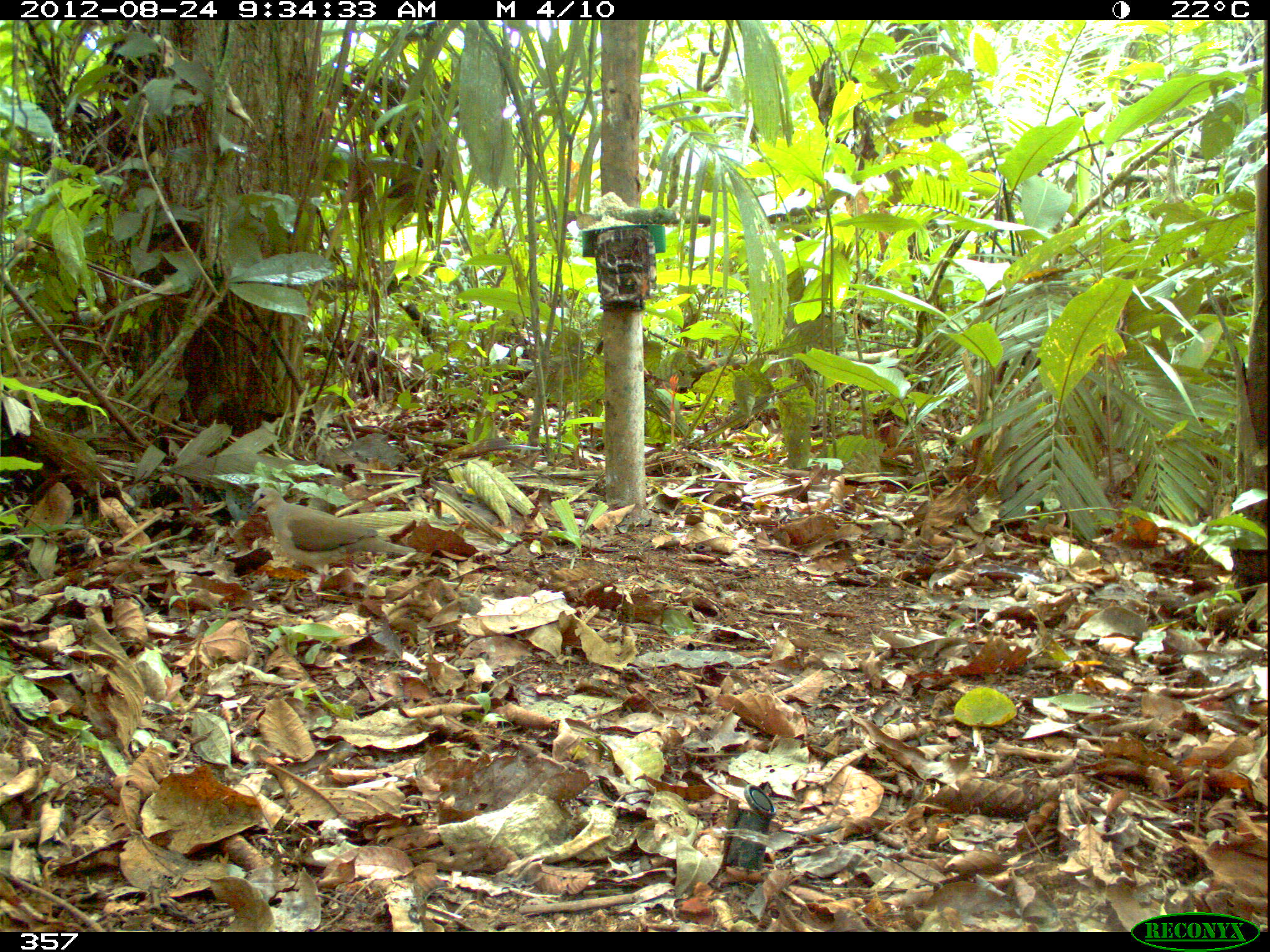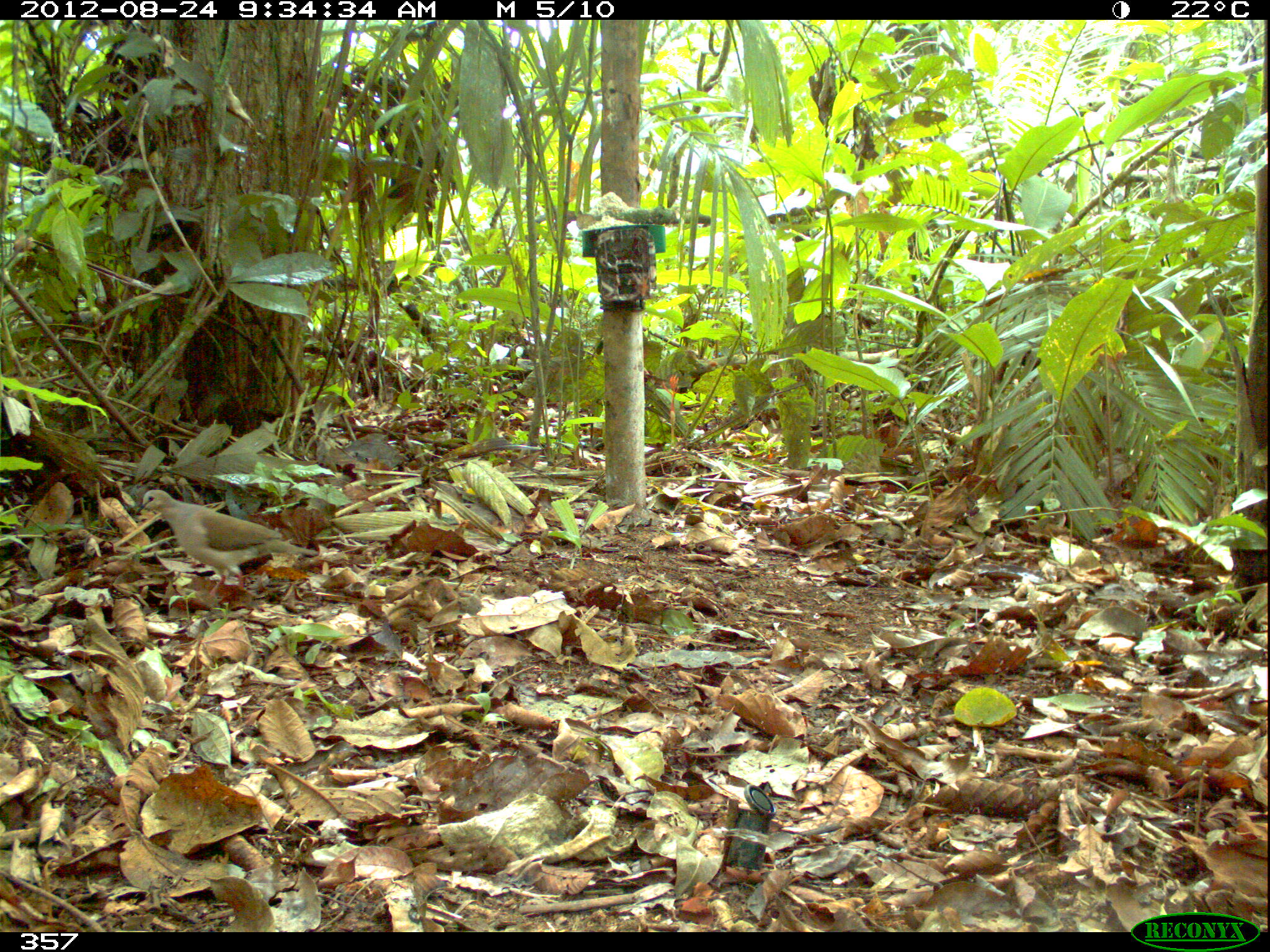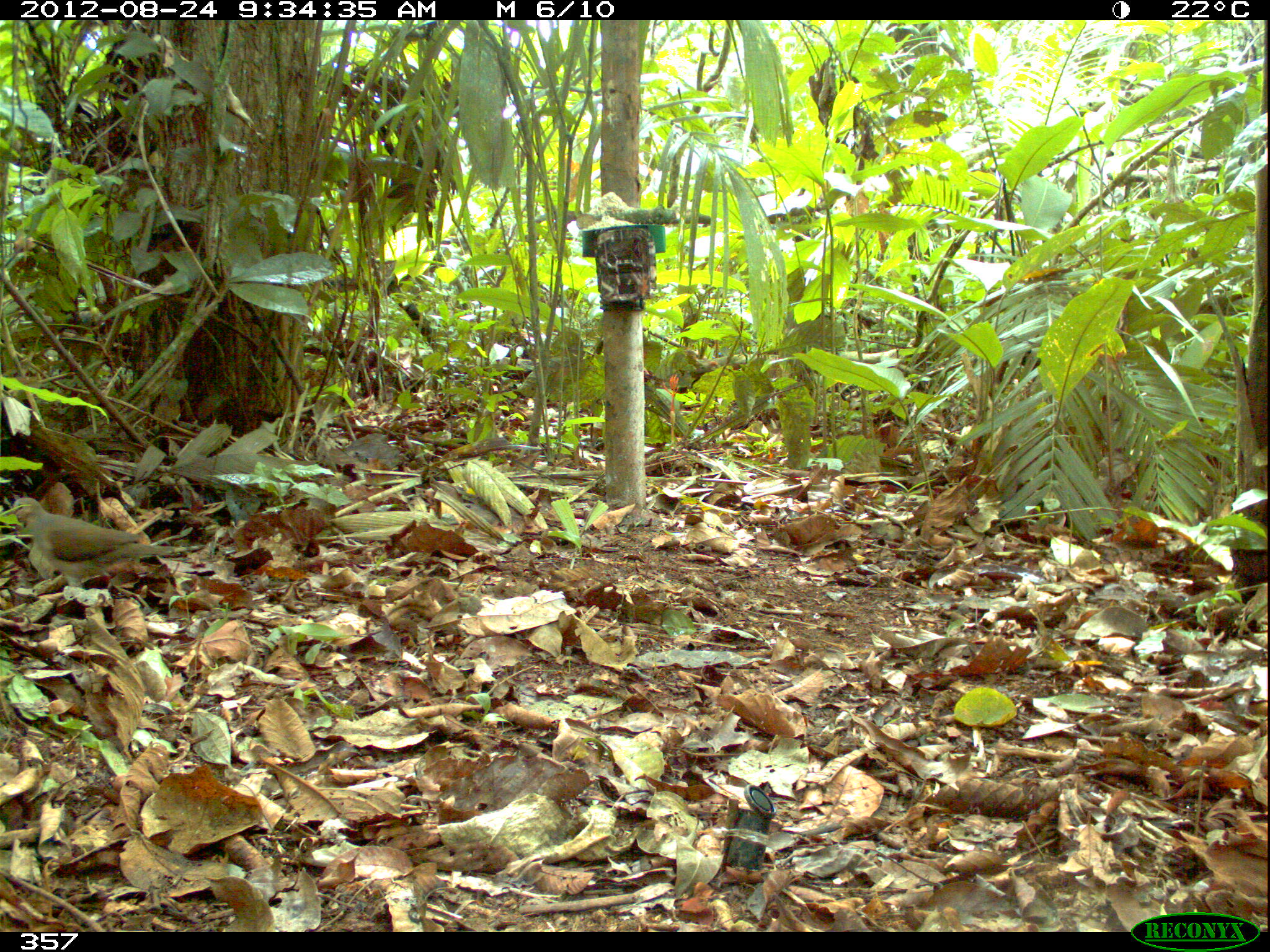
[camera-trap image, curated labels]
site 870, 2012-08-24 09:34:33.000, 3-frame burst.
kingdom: Animalia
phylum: Chordata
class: Aves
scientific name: Aves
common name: bird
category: unknown bird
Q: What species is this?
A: Unknown bird (bird) (Aves).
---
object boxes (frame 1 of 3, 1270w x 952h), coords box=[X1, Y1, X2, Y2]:
unknown bird: box=[243, 486, 417, 593]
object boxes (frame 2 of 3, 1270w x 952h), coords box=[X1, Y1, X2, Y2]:
unknown bird: box=[134, 488, 318, 597]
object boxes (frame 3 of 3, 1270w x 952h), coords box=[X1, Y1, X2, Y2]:
unknown bird: box=[0, 495, 205, 590]